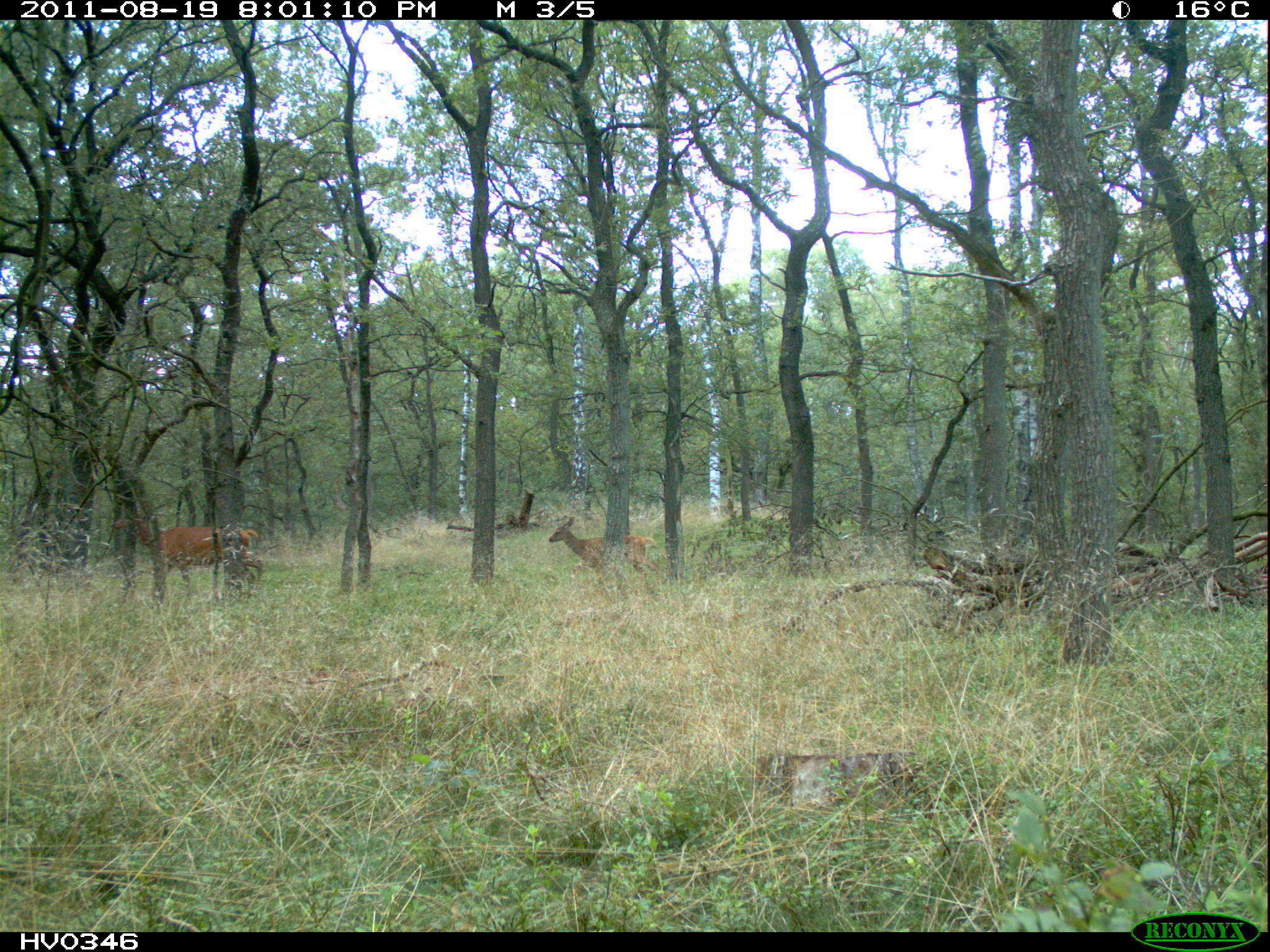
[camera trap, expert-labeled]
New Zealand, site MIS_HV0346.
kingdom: Animalia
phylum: Chordata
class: Mammalia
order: Artiodactyla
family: Cervidae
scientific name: Cervidae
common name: deer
Deer (Cervidae).